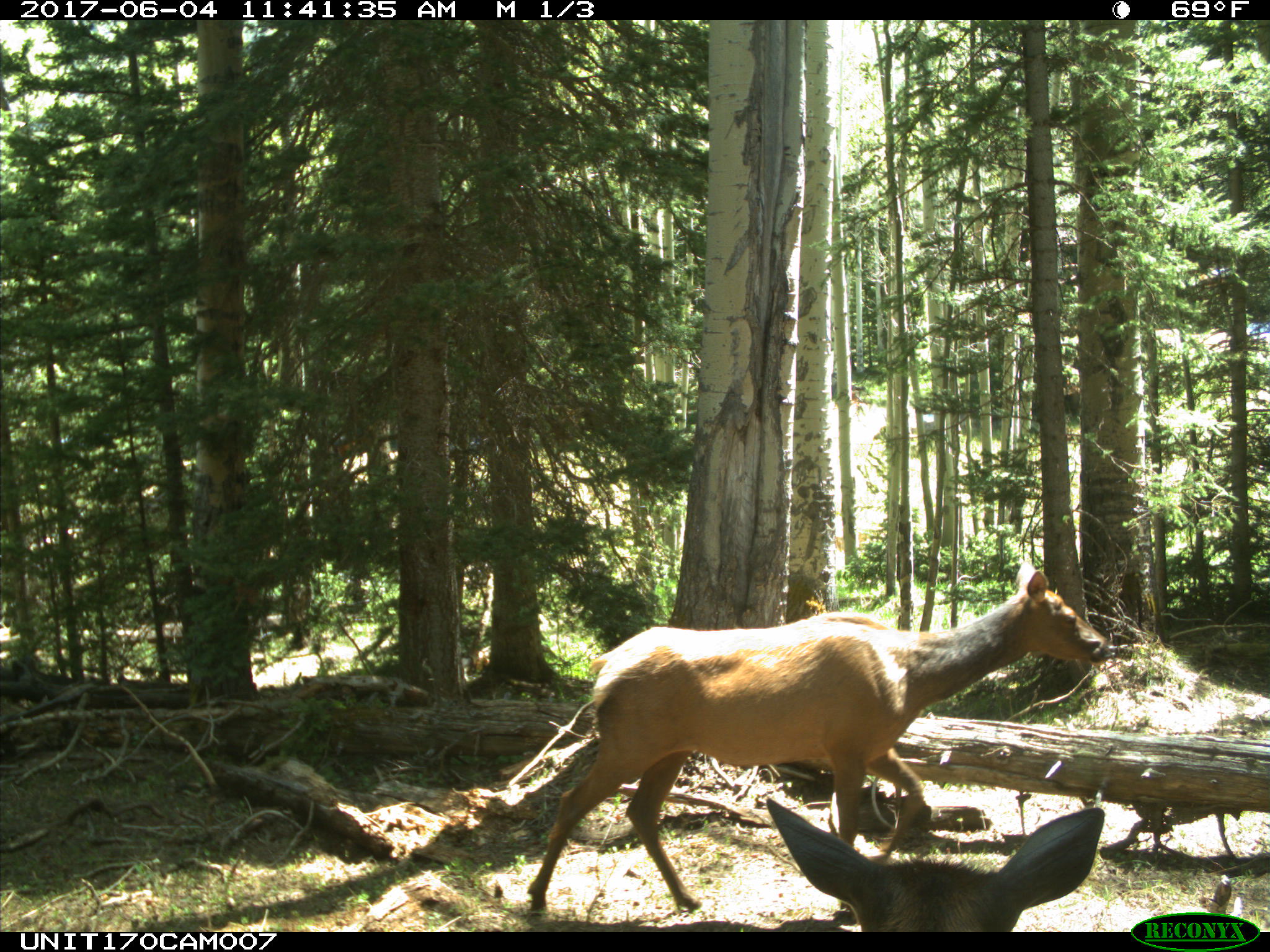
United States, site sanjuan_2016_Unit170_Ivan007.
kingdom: Animalia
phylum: Chordata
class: Mammalia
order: Artiodactyla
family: Cervidae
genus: Cervus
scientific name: Cervus elaphus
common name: red deer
Cervus elaphus (red deer).